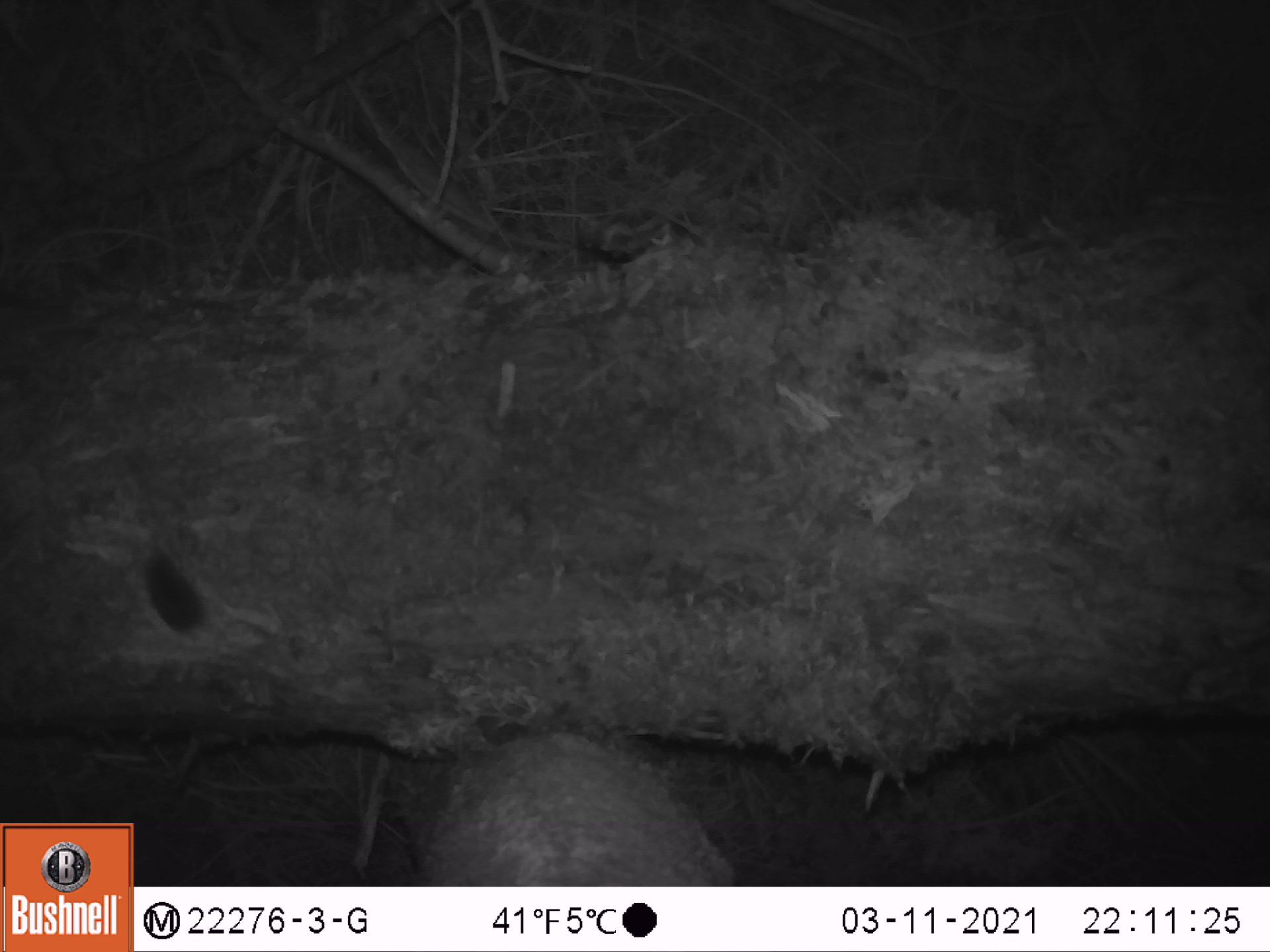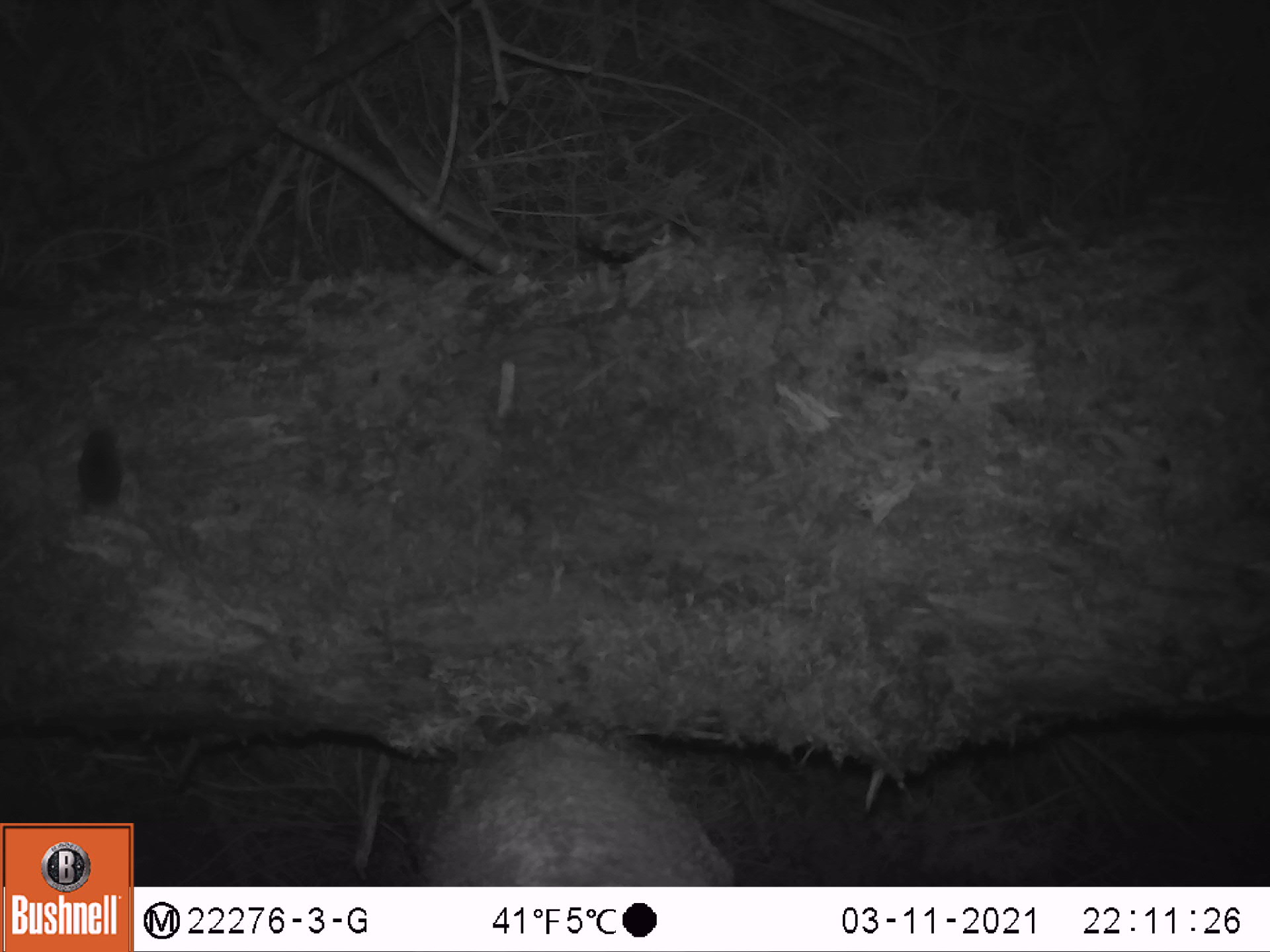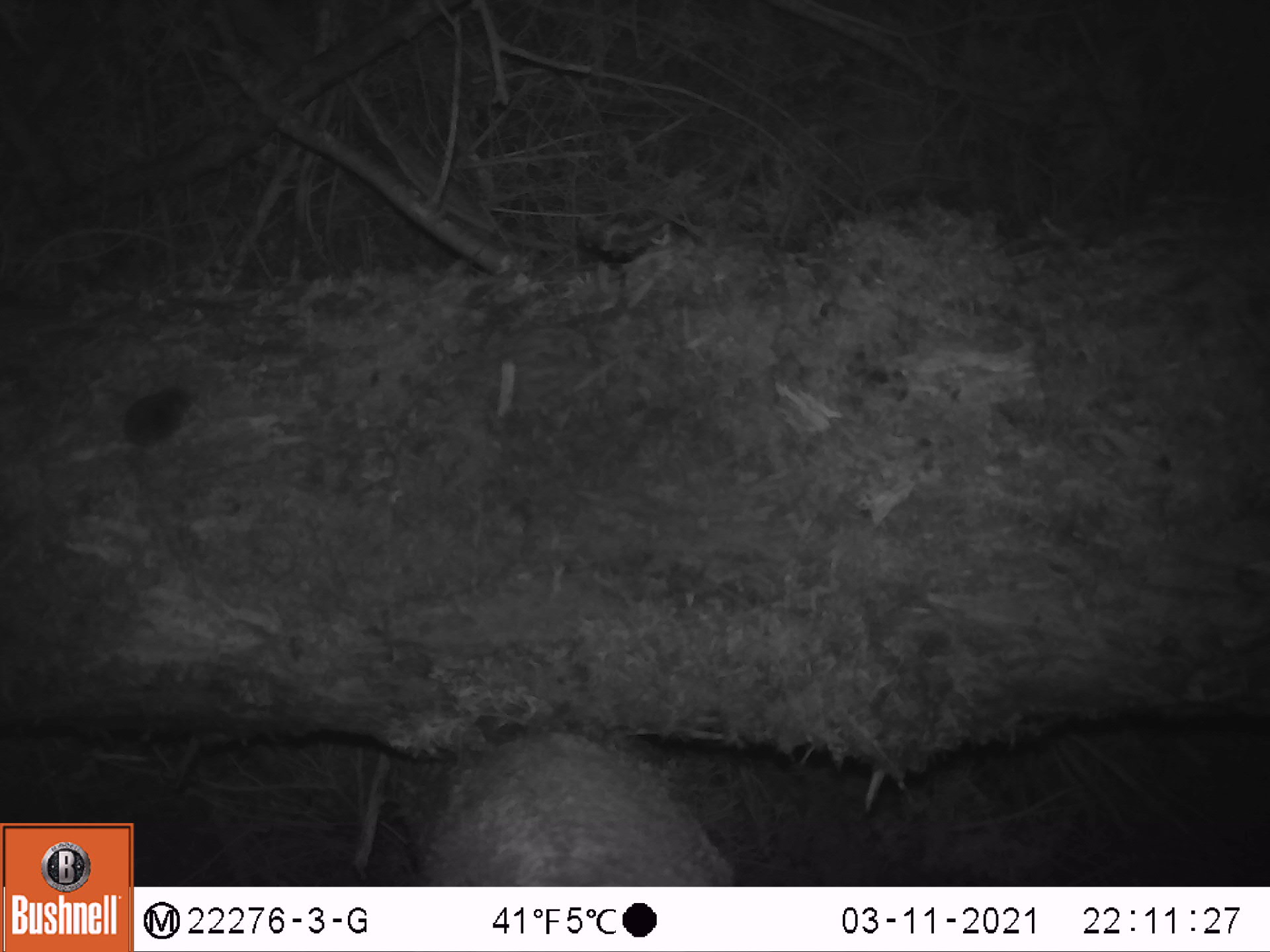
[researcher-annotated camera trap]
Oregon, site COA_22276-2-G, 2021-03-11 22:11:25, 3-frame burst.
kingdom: Animalia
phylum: Chordata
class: Mammalia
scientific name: Mammalia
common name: small mammal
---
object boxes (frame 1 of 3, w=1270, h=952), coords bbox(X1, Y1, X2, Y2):
small mammal: bbox(112, 513, 293, 706)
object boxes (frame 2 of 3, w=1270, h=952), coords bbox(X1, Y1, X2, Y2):
small mammal: bbox(52, 401, 188, 581)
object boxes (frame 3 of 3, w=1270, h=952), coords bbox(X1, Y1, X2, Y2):
small mammal: bbox(41, 345, 252, 495)